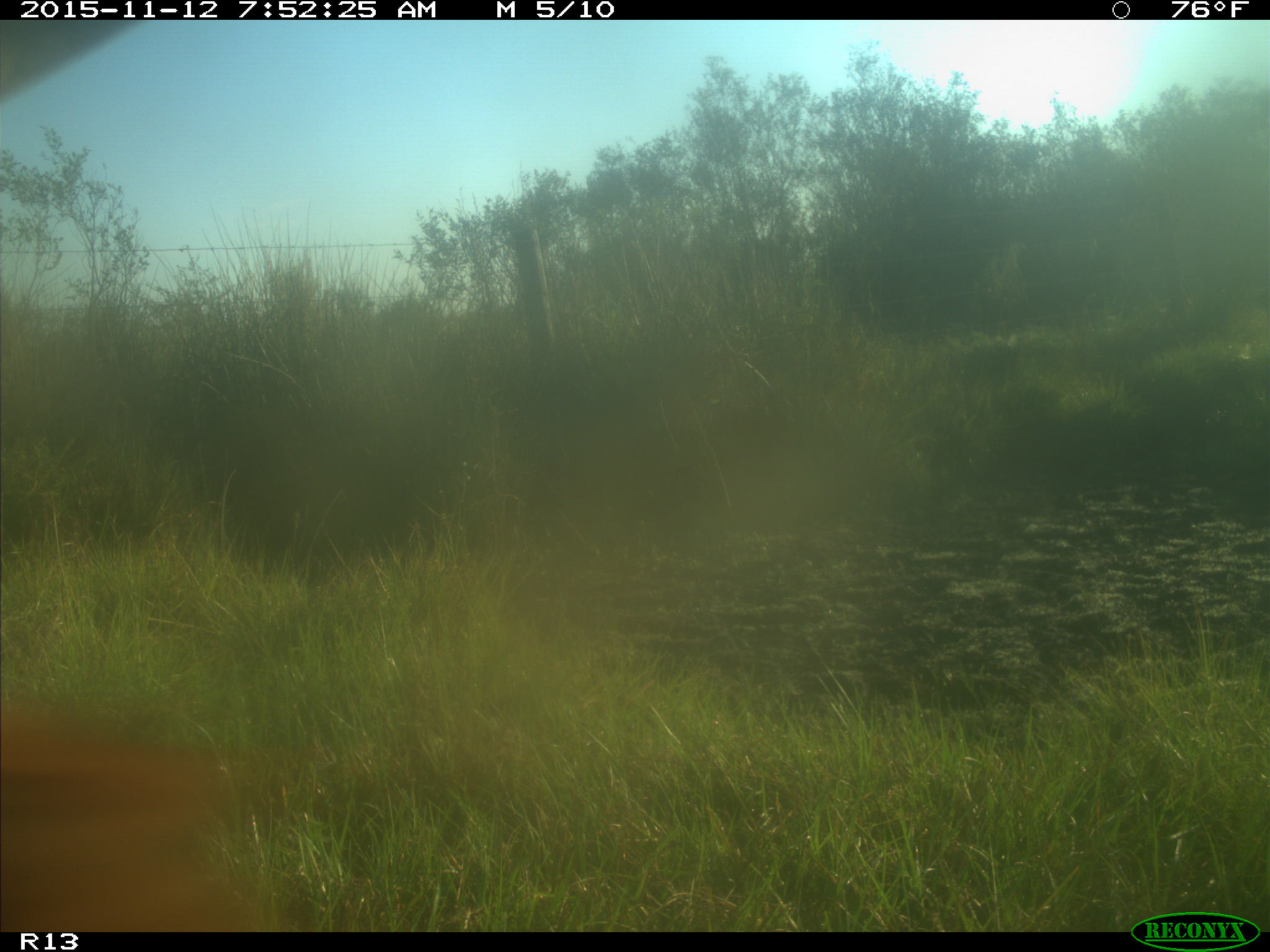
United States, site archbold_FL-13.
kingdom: Animalia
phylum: Chordata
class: Mammalia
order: Artiodactyla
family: Bovidae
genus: Bos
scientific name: Bos taurus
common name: domestic cow